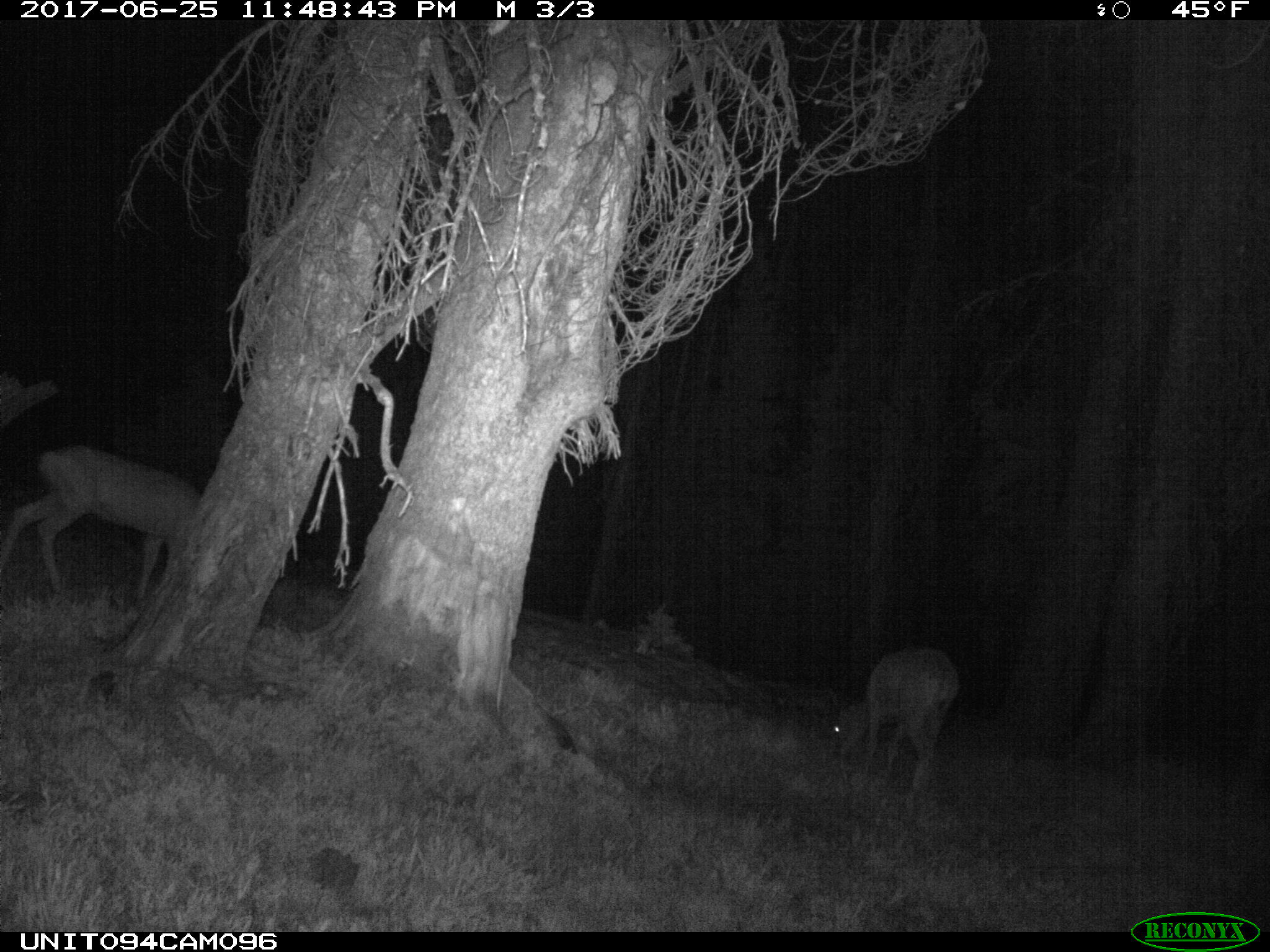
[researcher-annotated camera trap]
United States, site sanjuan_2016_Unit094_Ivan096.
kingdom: Animalia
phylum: Chordata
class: Mammalia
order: Artiodactyla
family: Cervidae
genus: Odocoileus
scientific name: Odocoileus hemionus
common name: mule deer